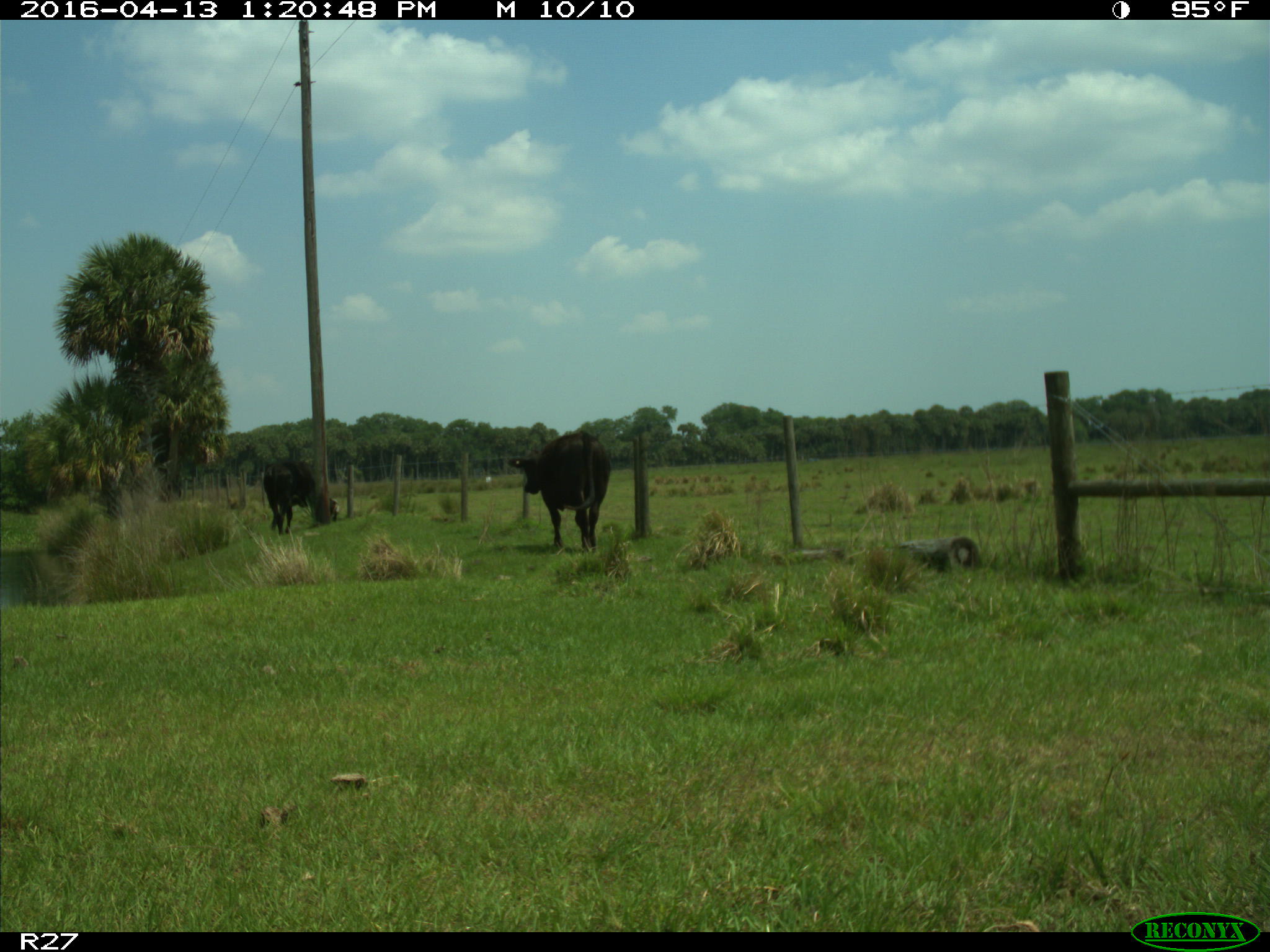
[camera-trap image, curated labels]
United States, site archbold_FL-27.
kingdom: Animalia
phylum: Chordata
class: Mammalia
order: Artiodactyla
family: Bovidae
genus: Bos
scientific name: Bos taurus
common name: domestic cow